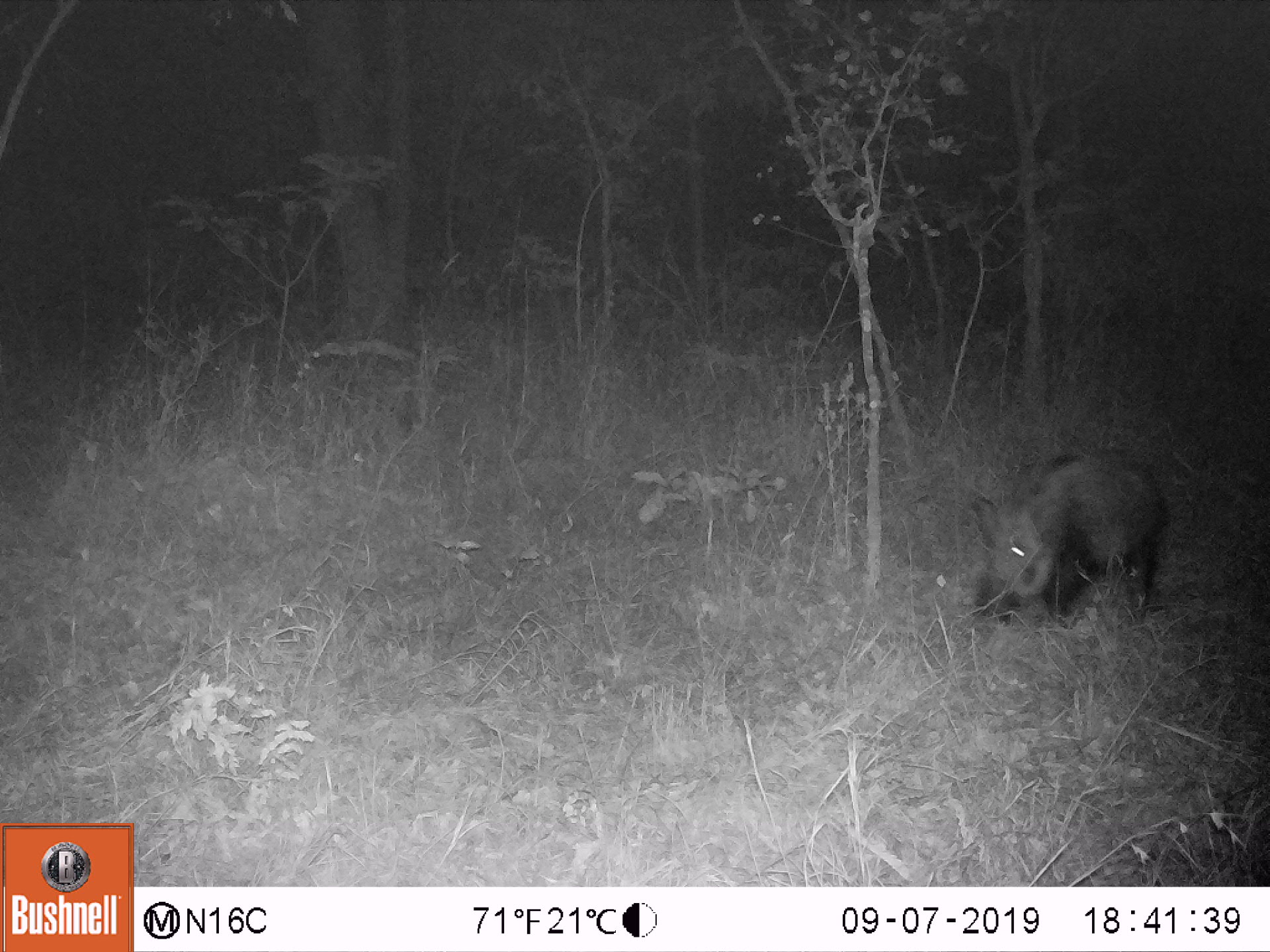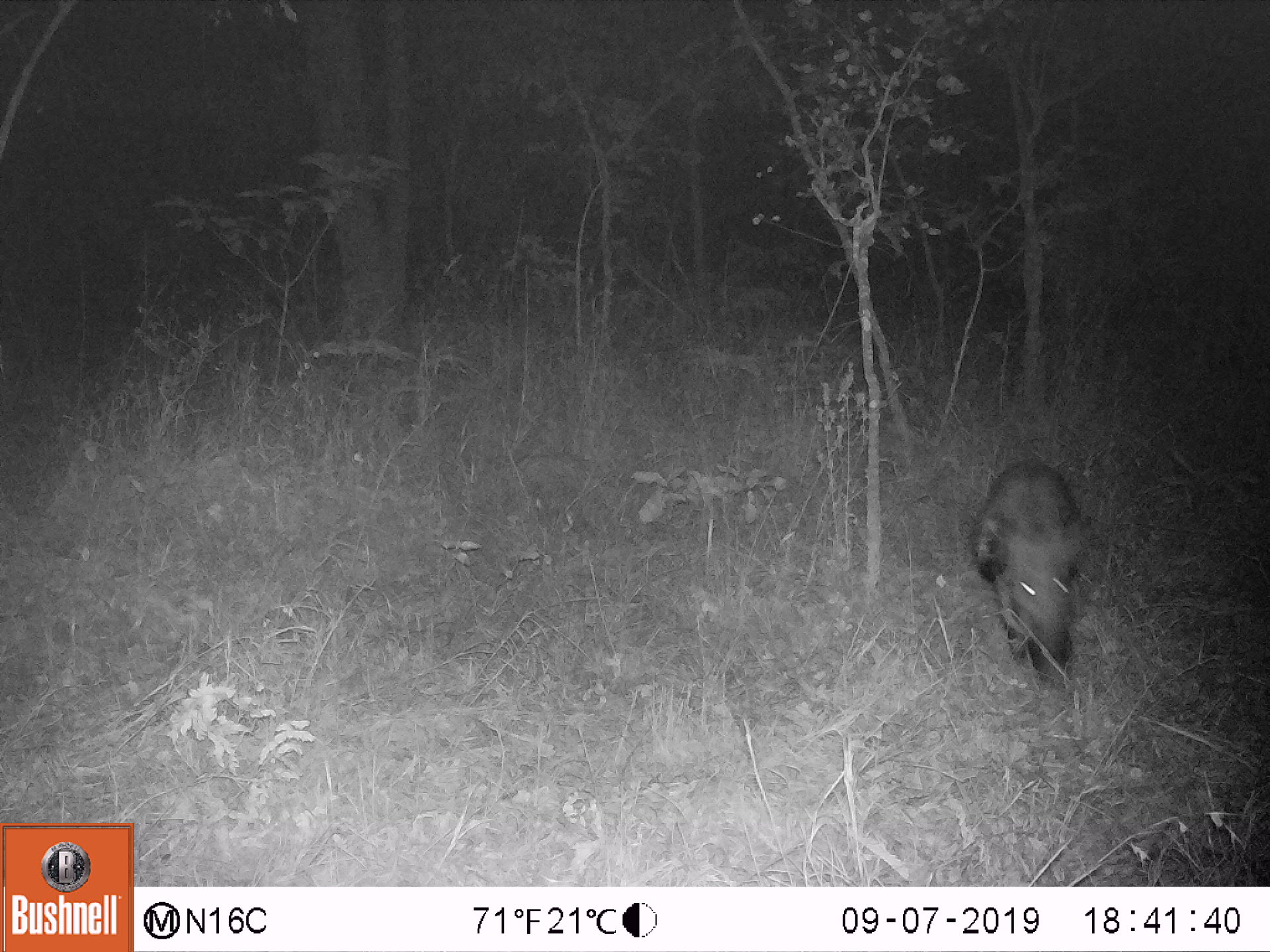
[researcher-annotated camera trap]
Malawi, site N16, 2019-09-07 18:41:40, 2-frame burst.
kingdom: Animalia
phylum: Chordata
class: Mammalia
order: Artiodactyla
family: Suidae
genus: Potamochoerus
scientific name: Potamochoerus larvatus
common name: bushpig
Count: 1.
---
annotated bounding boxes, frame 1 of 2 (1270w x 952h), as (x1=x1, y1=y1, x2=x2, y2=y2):
bushpig: (x1=964, y1=446, x2=1174, y2=637)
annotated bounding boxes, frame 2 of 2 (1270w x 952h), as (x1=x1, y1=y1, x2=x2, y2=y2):
bushpig: (x1=970, y1=456, x2=1094, y2=685)